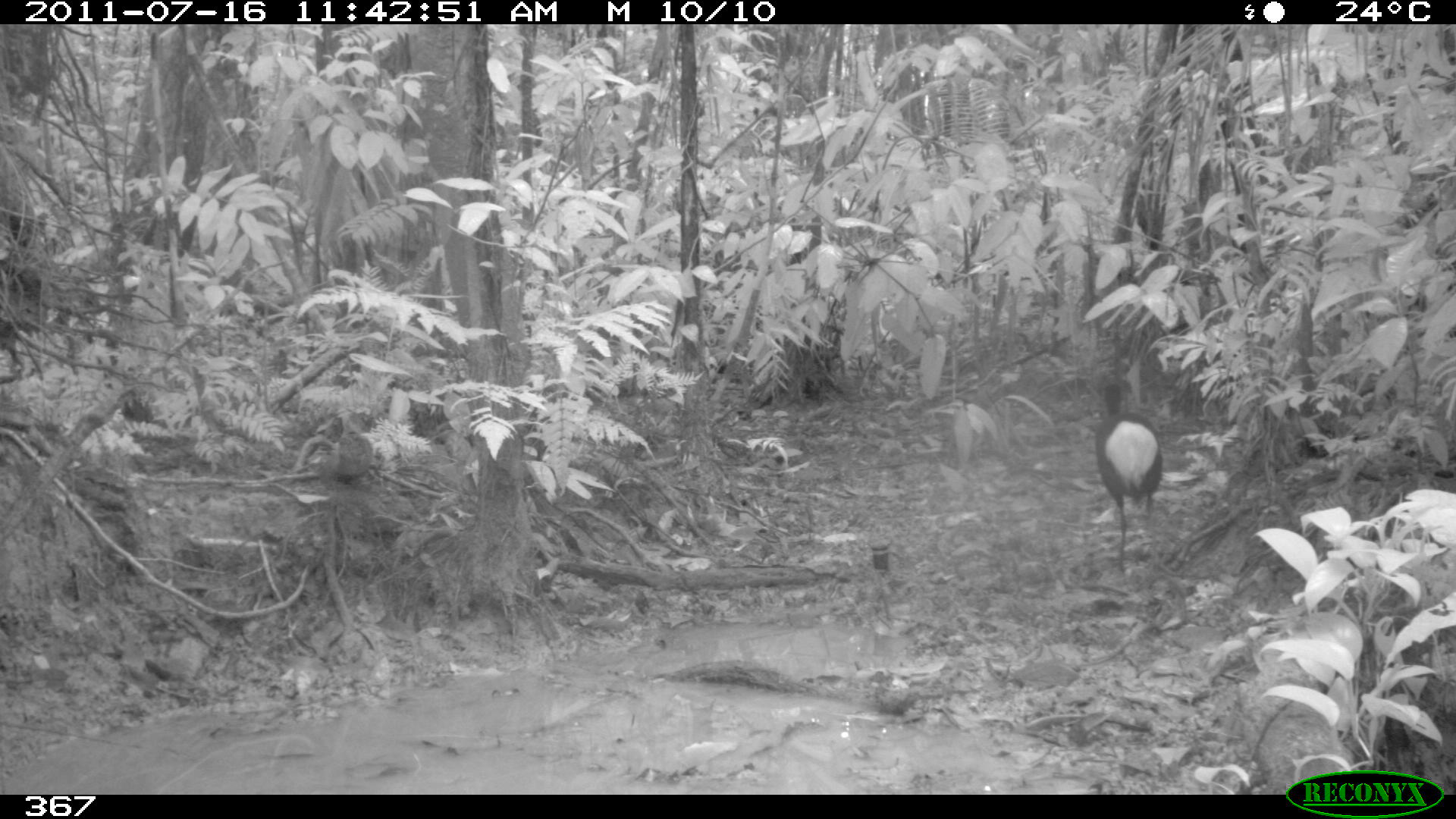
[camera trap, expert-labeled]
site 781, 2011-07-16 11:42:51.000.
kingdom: Animalia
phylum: Chordata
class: Aves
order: Gruiformes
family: Psophiidae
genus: Psophia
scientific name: Psophia leucoptera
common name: pale-winged trumpeter